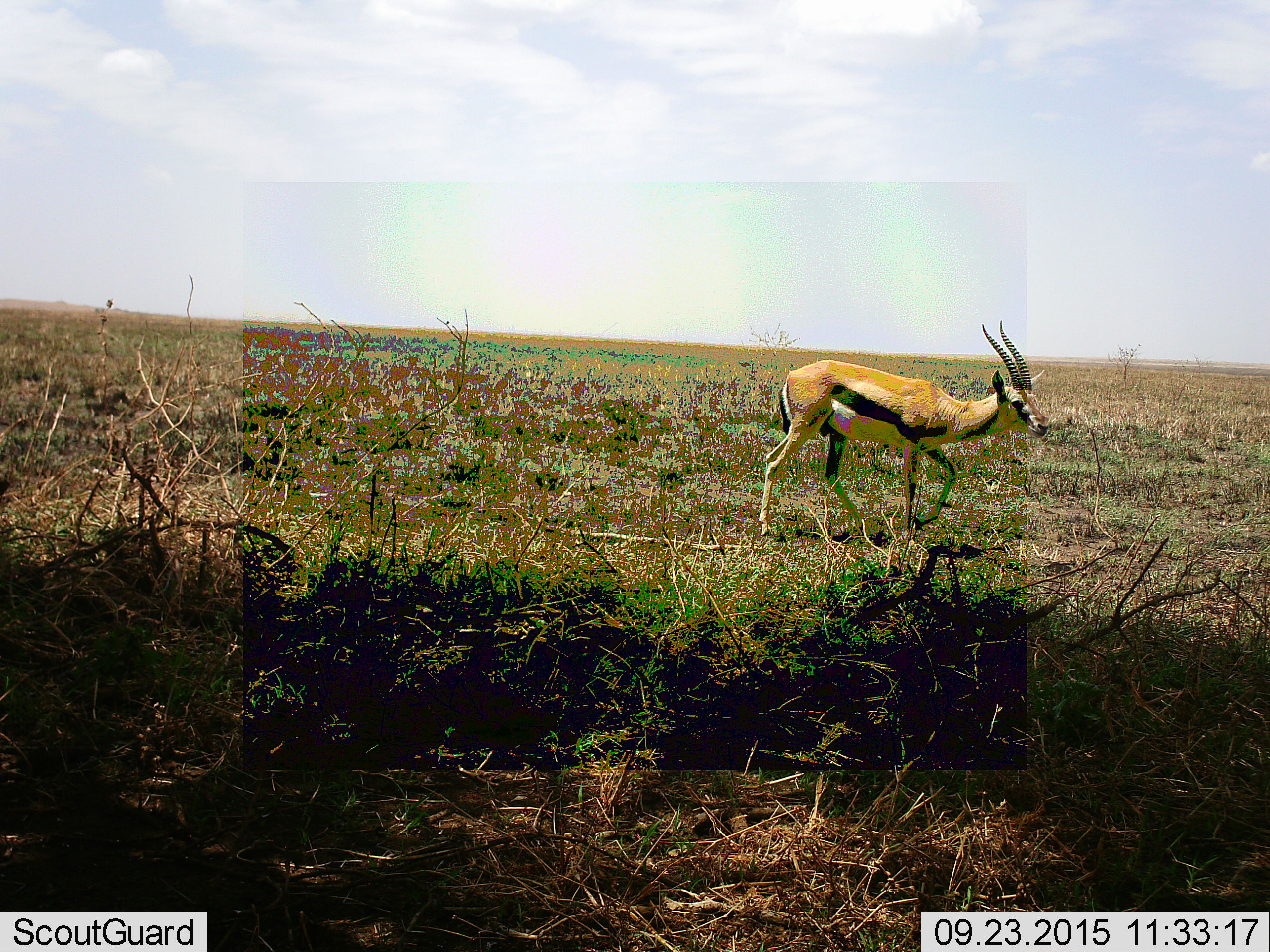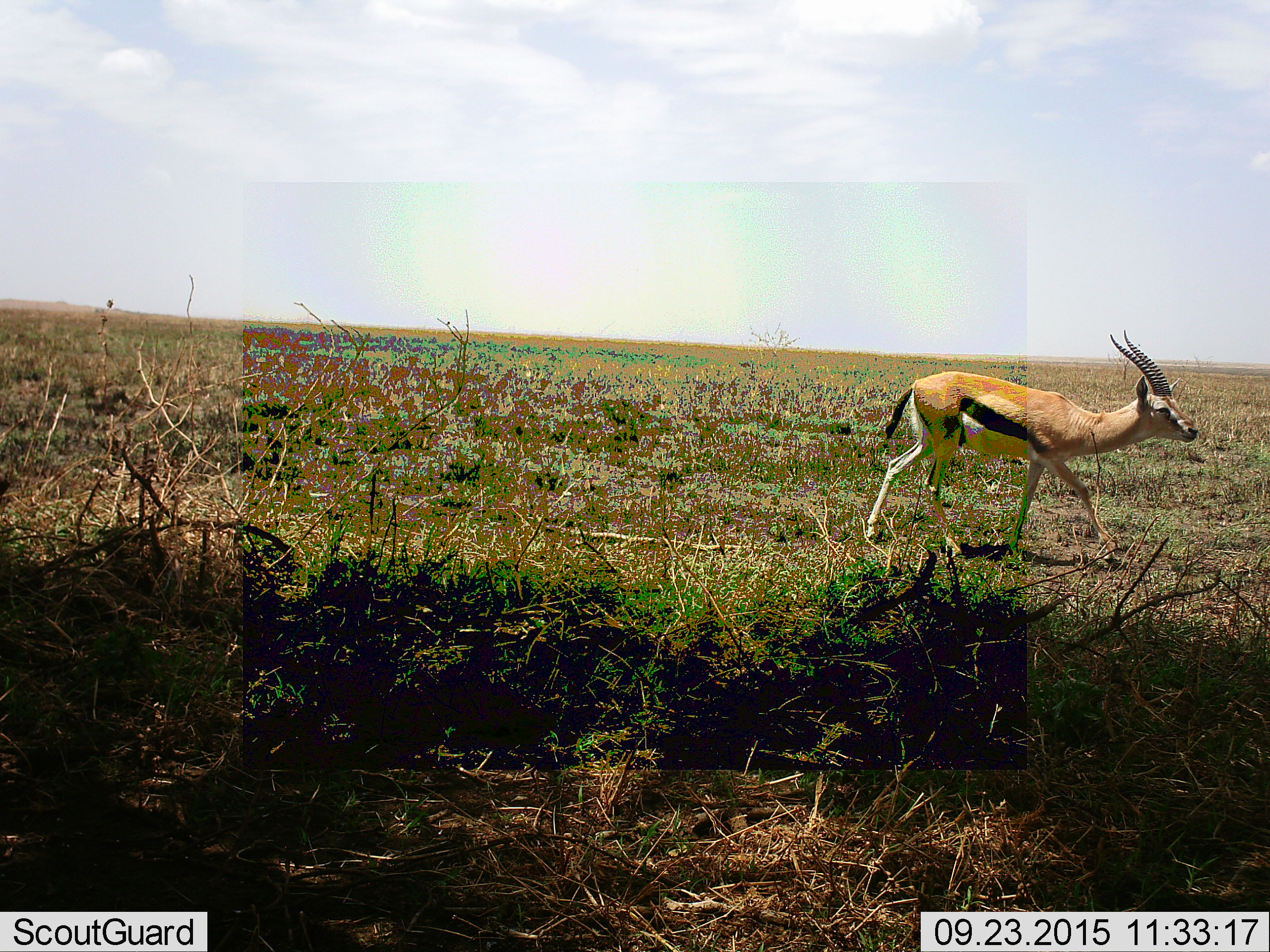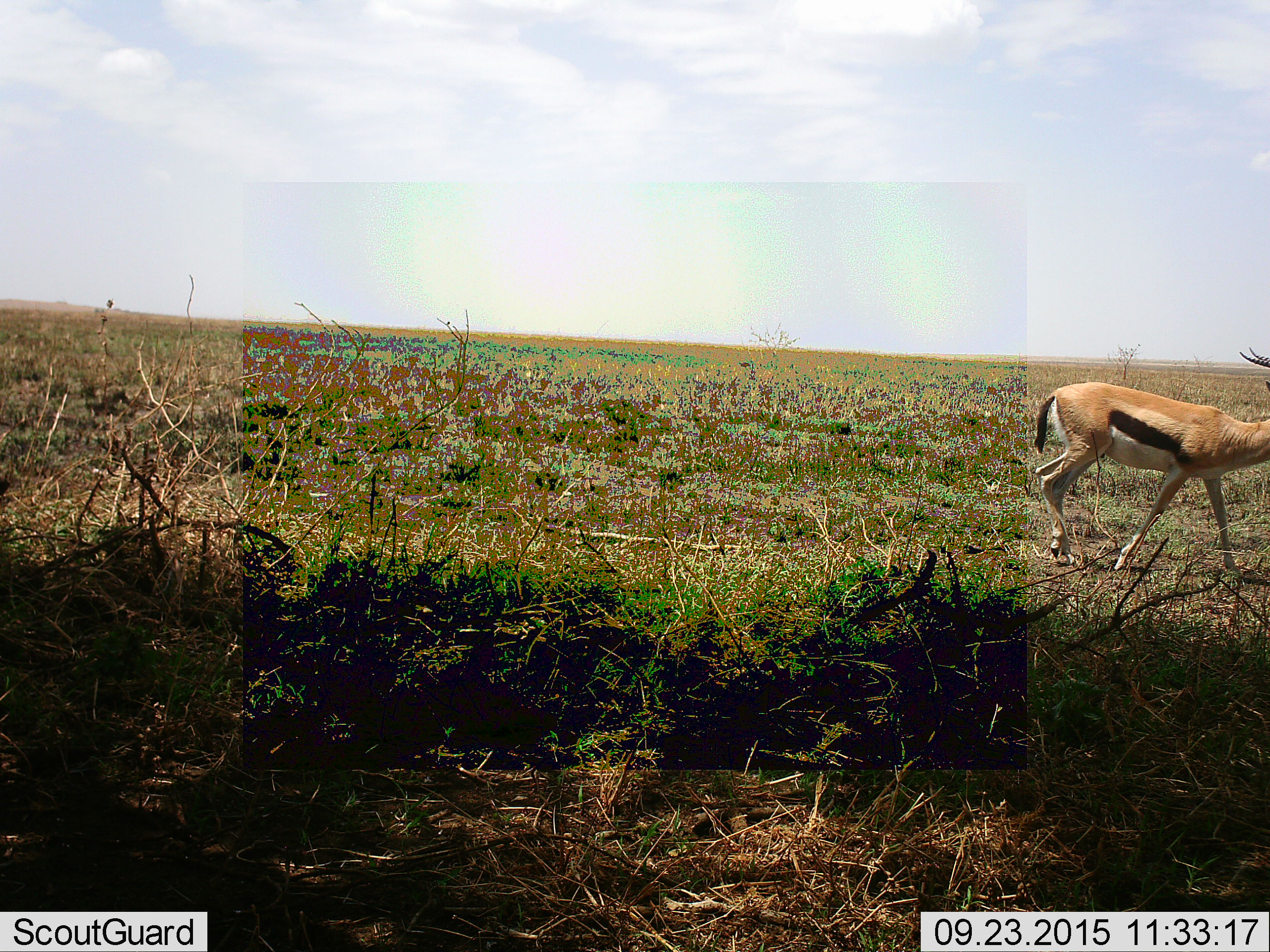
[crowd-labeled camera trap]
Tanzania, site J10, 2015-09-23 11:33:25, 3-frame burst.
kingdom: Animalia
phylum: Chordata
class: Mammalia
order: Artiodactyla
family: Bovidae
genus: Eudorcas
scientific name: Eudorcas thomsonii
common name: thomson's gazelle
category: gazellethomsons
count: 1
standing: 0%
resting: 0%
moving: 100%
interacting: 0%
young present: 0%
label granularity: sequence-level